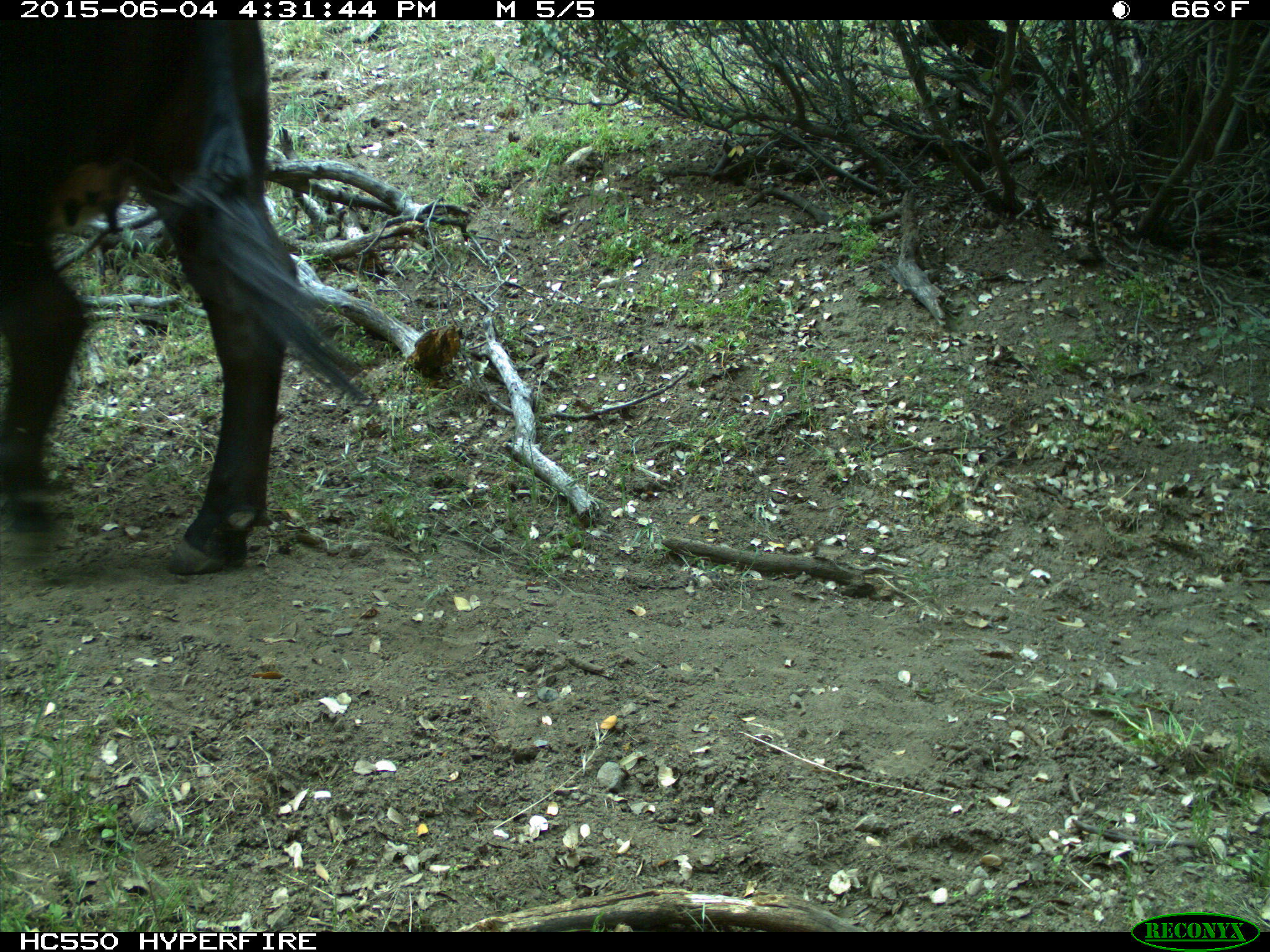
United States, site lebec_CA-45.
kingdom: Animalia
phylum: Chordata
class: Mammalia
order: Artiodactyla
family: Bovidae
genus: Bos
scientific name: Bos taurus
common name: domestic cow